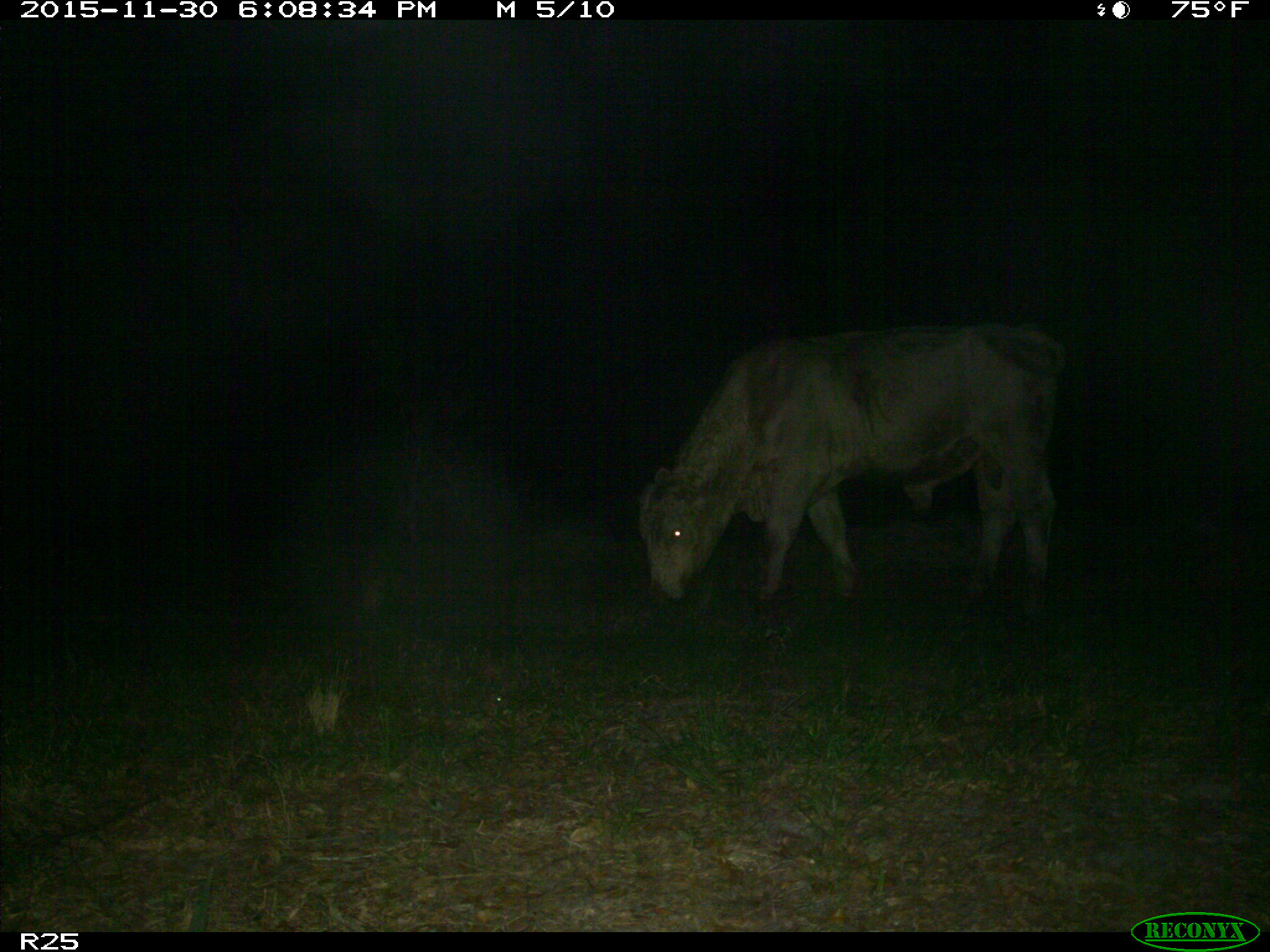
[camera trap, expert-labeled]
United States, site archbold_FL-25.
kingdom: Animalia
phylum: Chordata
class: Mammalia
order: Artiodactyla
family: Bovidae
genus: Bos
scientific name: Bos taurus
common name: domestic cow